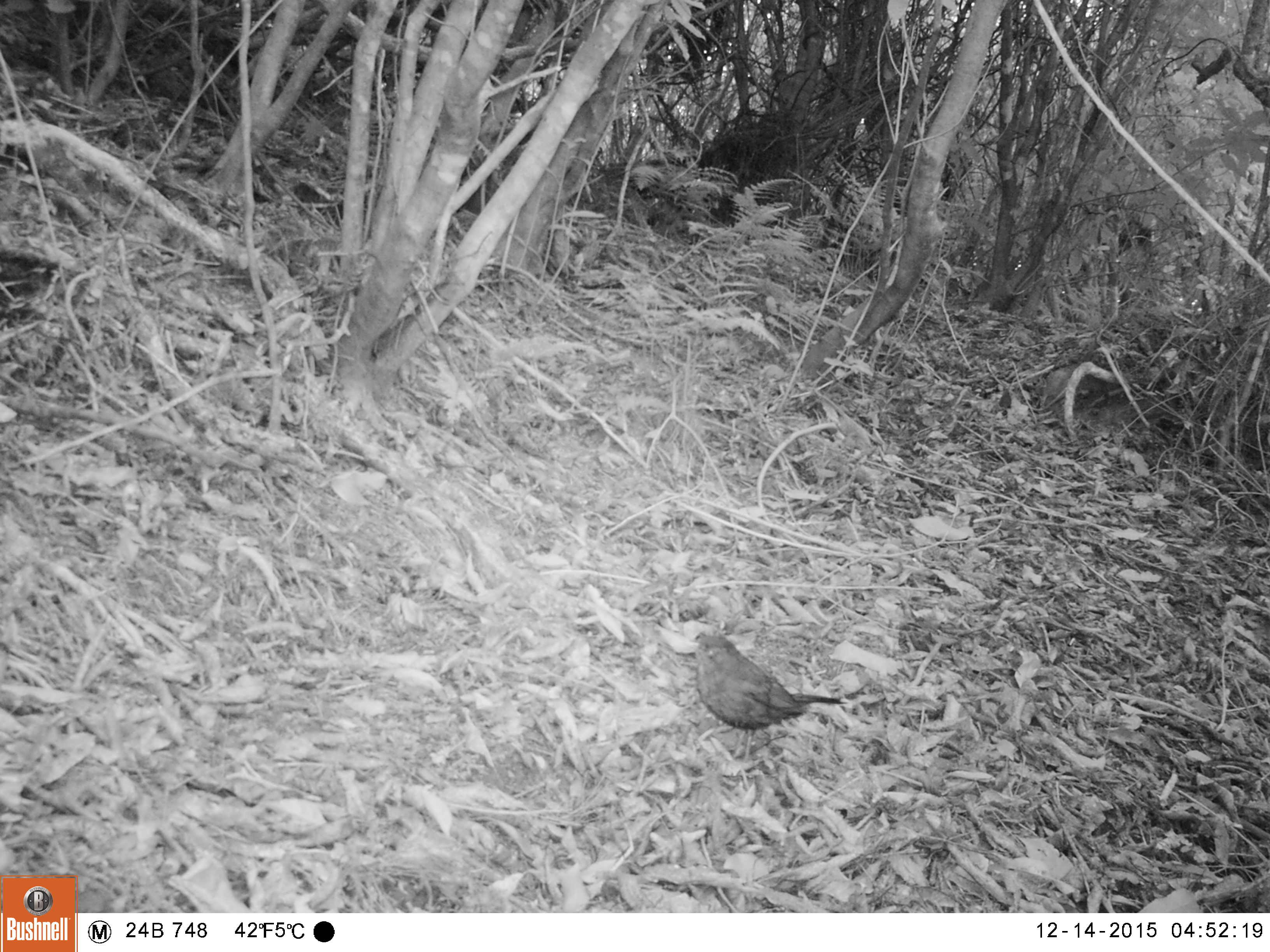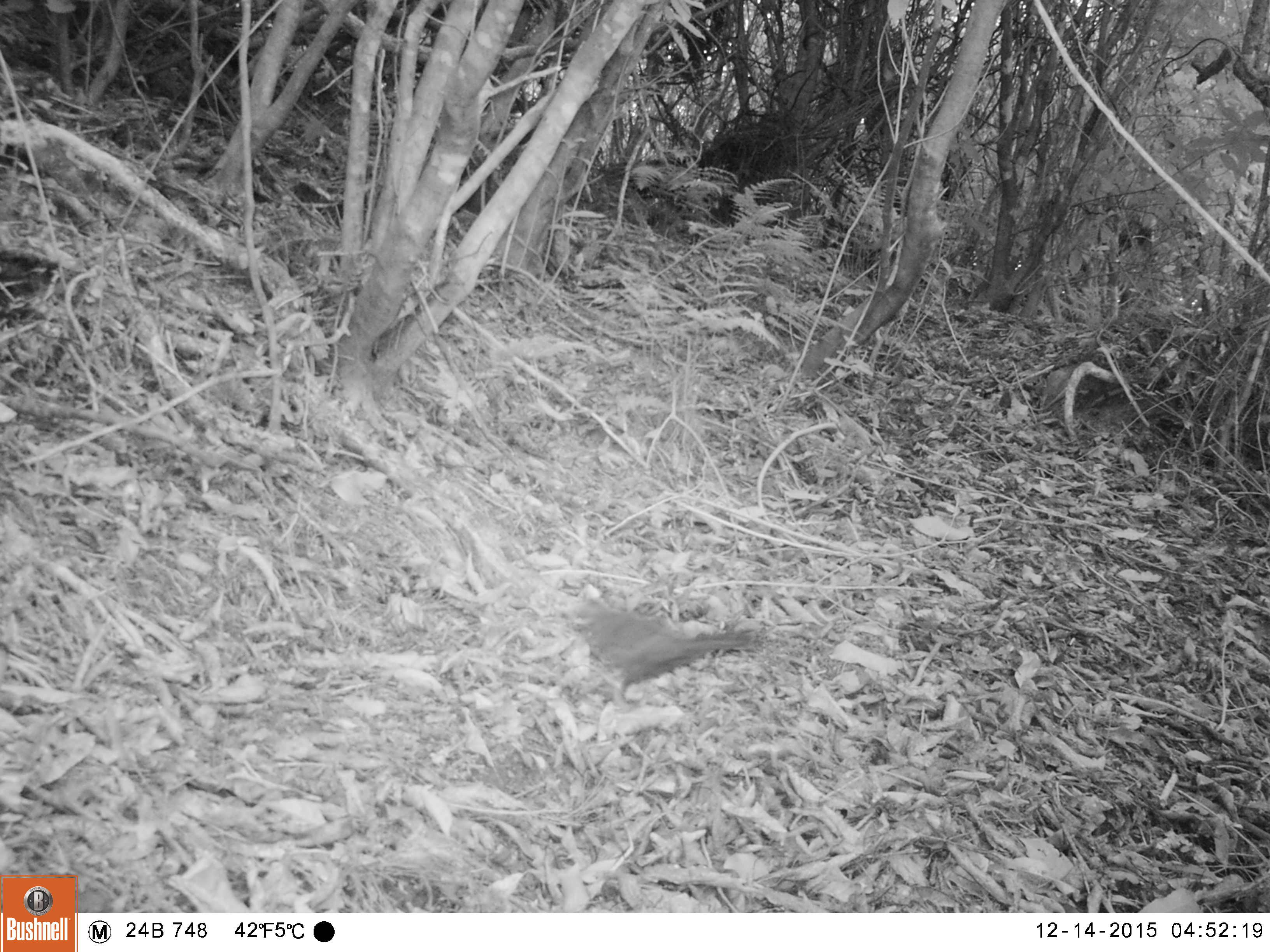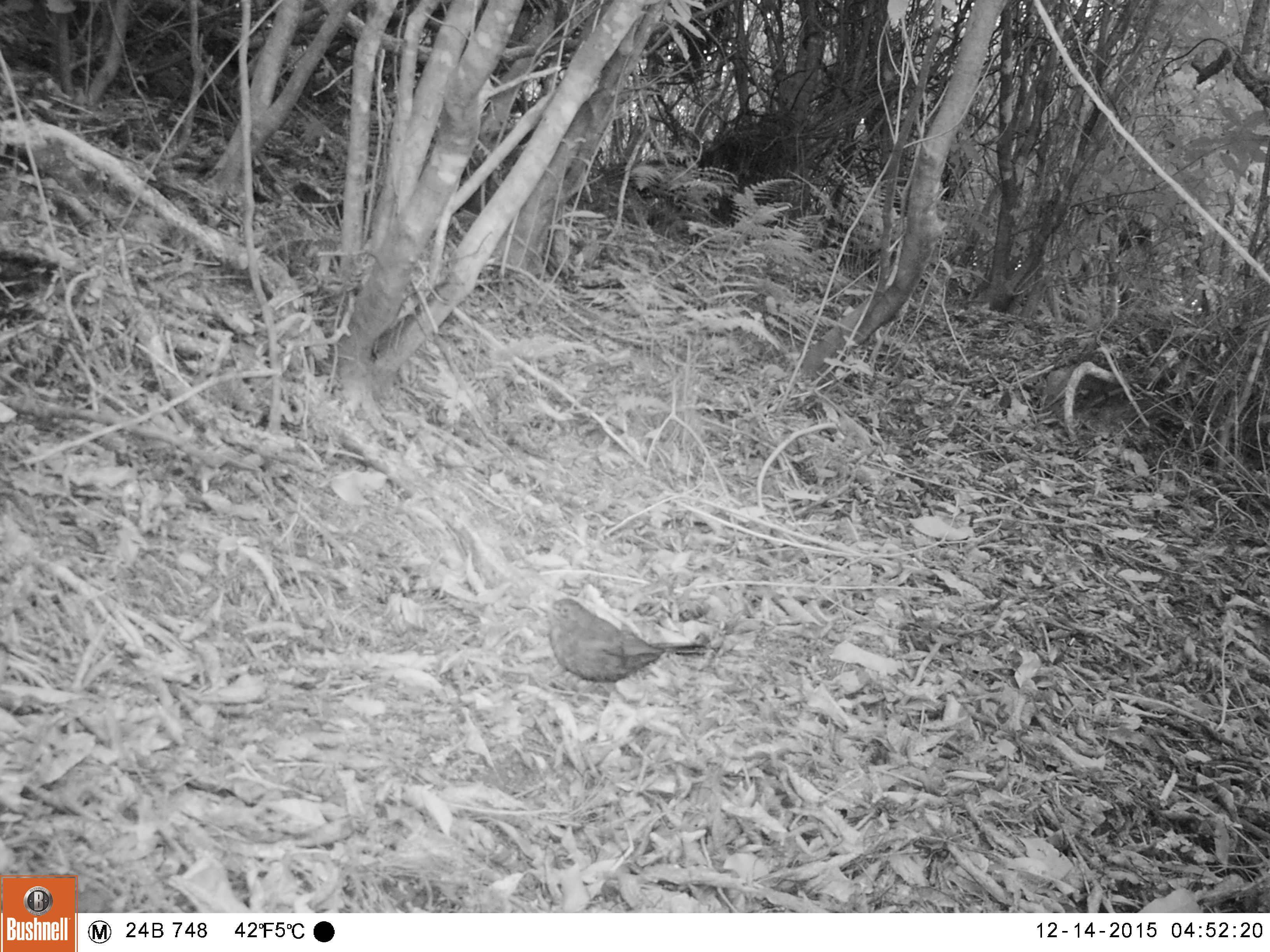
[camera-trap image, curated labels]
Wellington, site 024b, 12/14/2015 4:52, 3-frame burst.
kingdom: Animalia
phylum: Chordata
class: Aves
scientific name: Aves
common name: bird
Bird (Aves).